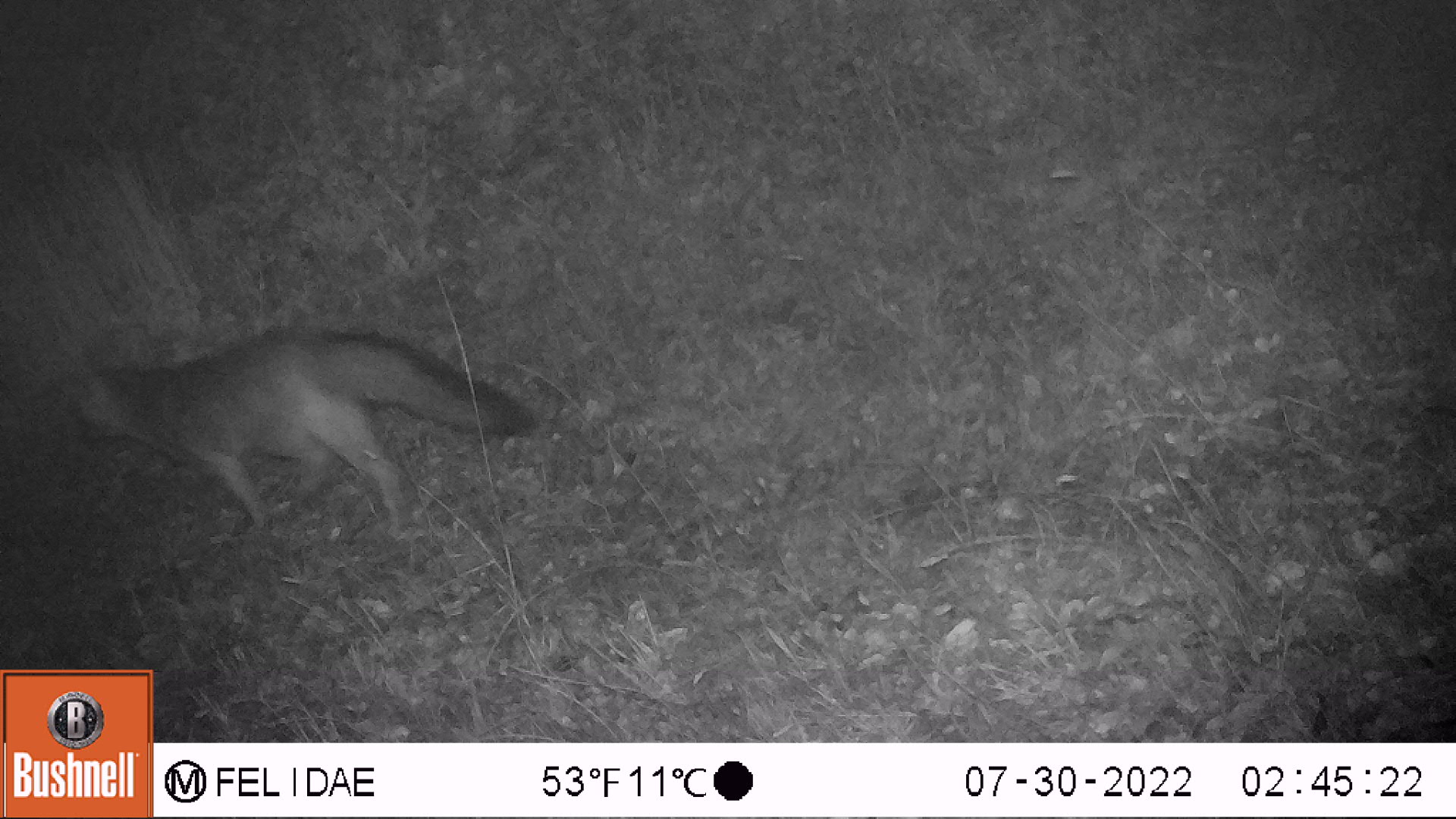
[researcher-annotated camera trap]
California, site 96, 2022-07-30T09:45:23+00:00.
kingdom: Animalia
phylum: Chordata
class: Mammalia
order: Carnivora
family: Canidae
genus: Urocyon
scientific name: Urocyon cinereoargenteus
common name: gray fox